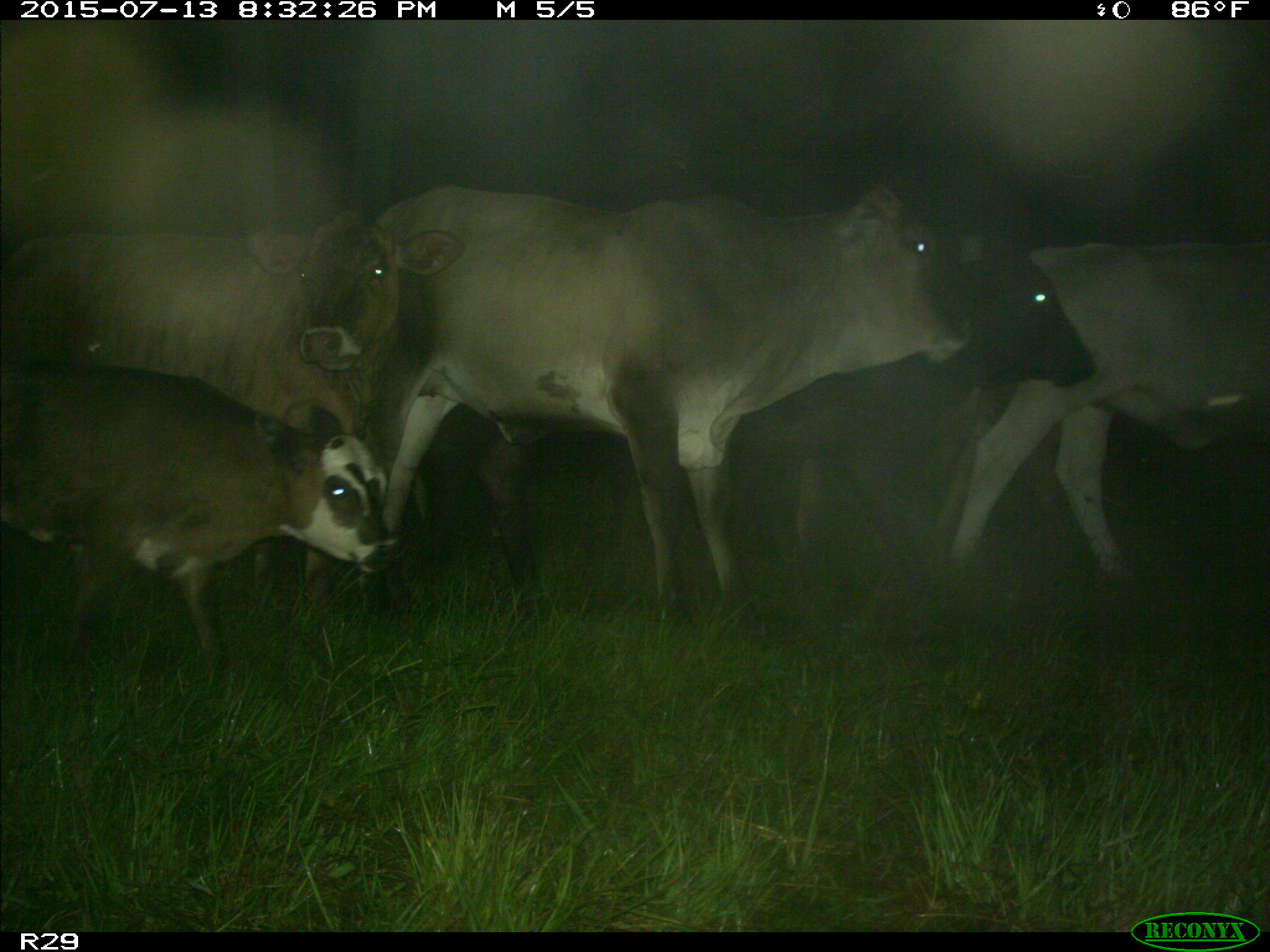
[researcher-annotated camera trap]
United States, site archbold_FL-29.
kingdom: Animalia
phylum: Chordata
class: Mammalia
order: Artiodactyla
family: Bovidae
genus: Bos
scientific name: Bos taurus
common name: domestic cow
Bos taurus (domestic cow).